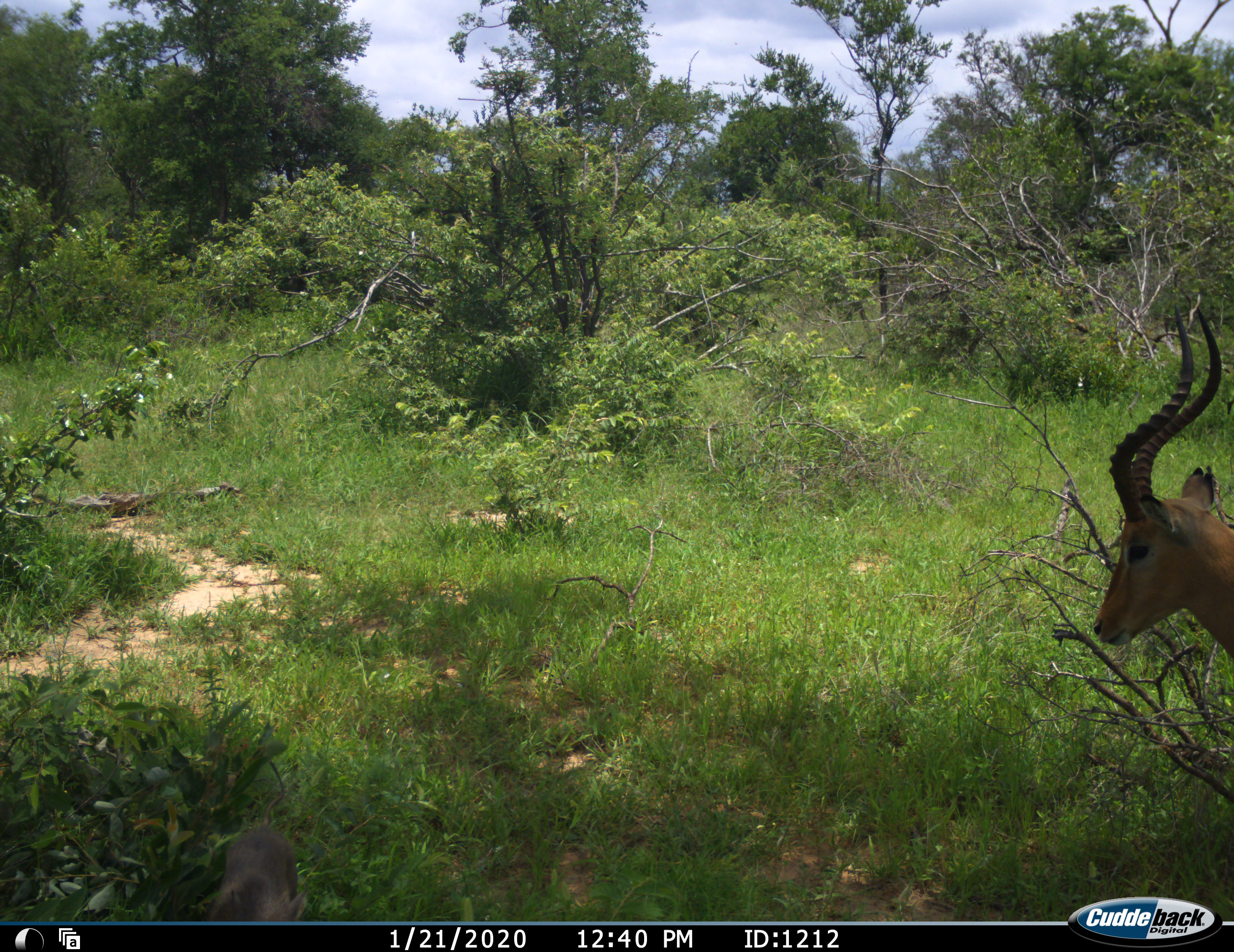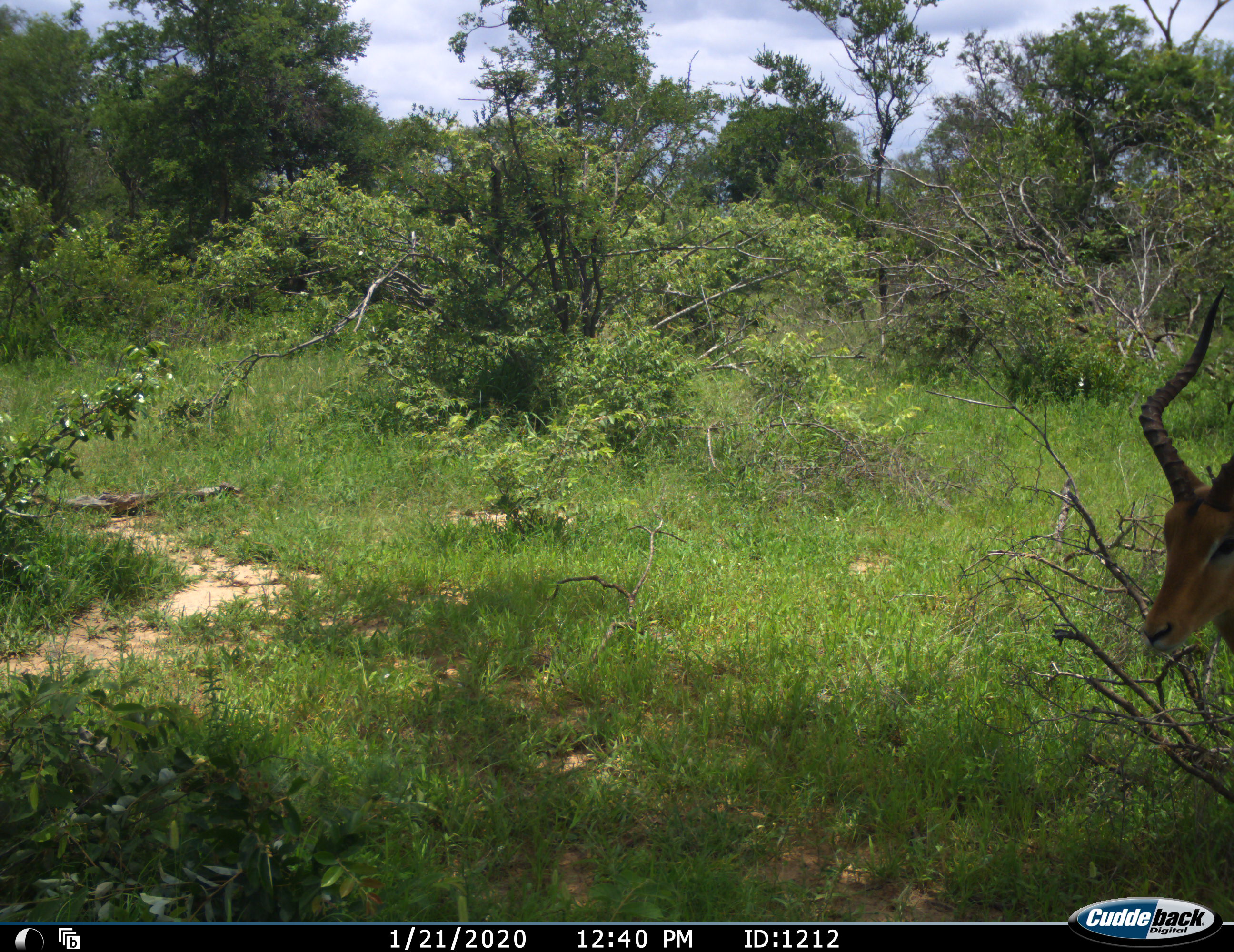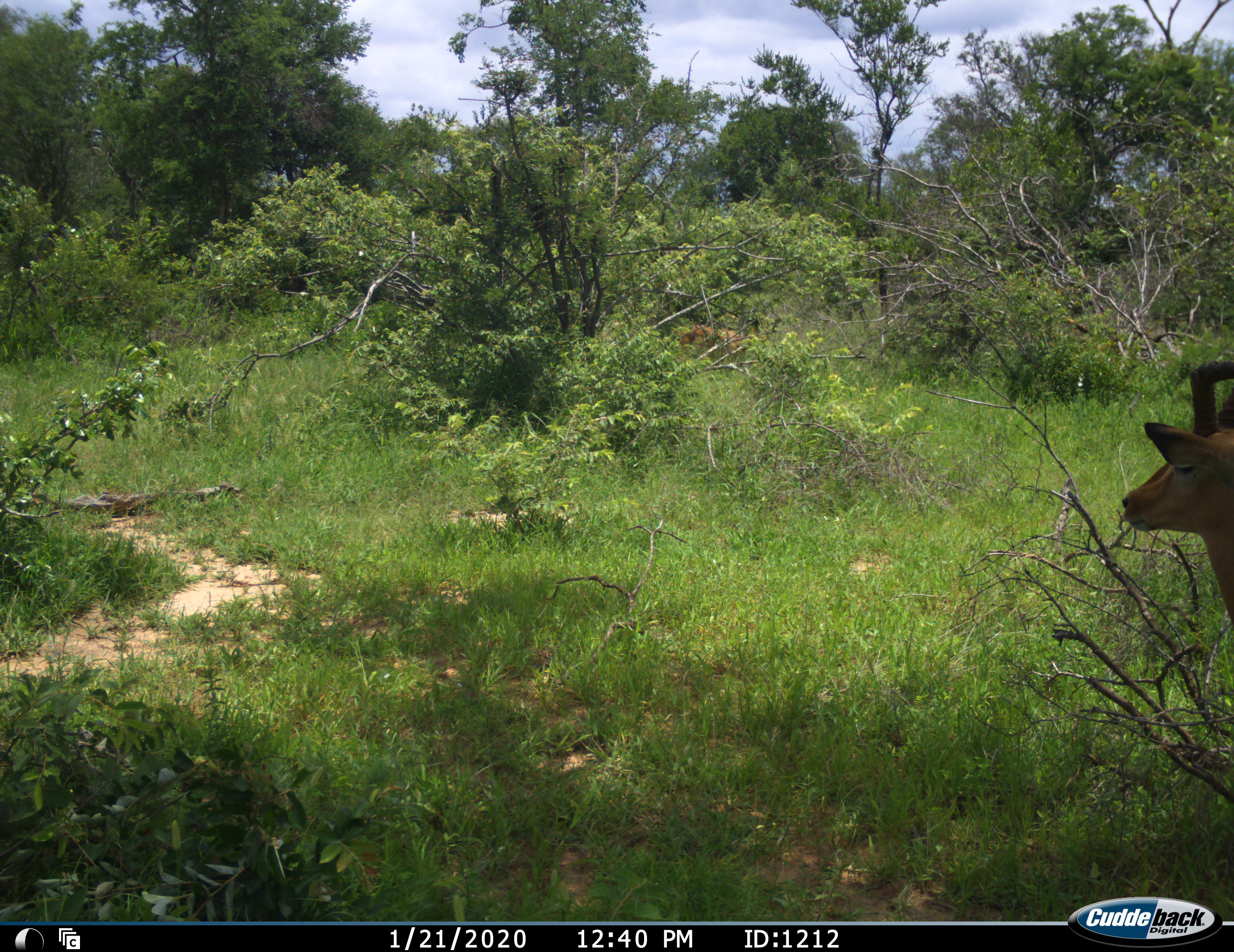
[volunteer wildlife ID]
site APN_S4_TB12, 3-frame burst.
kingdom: Animalia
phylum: Chordata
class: Mammalia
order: Artiodactyla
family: Bovidae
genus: Aepyceros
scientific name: Aepyceros melampus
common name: impala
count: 1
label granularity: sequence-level